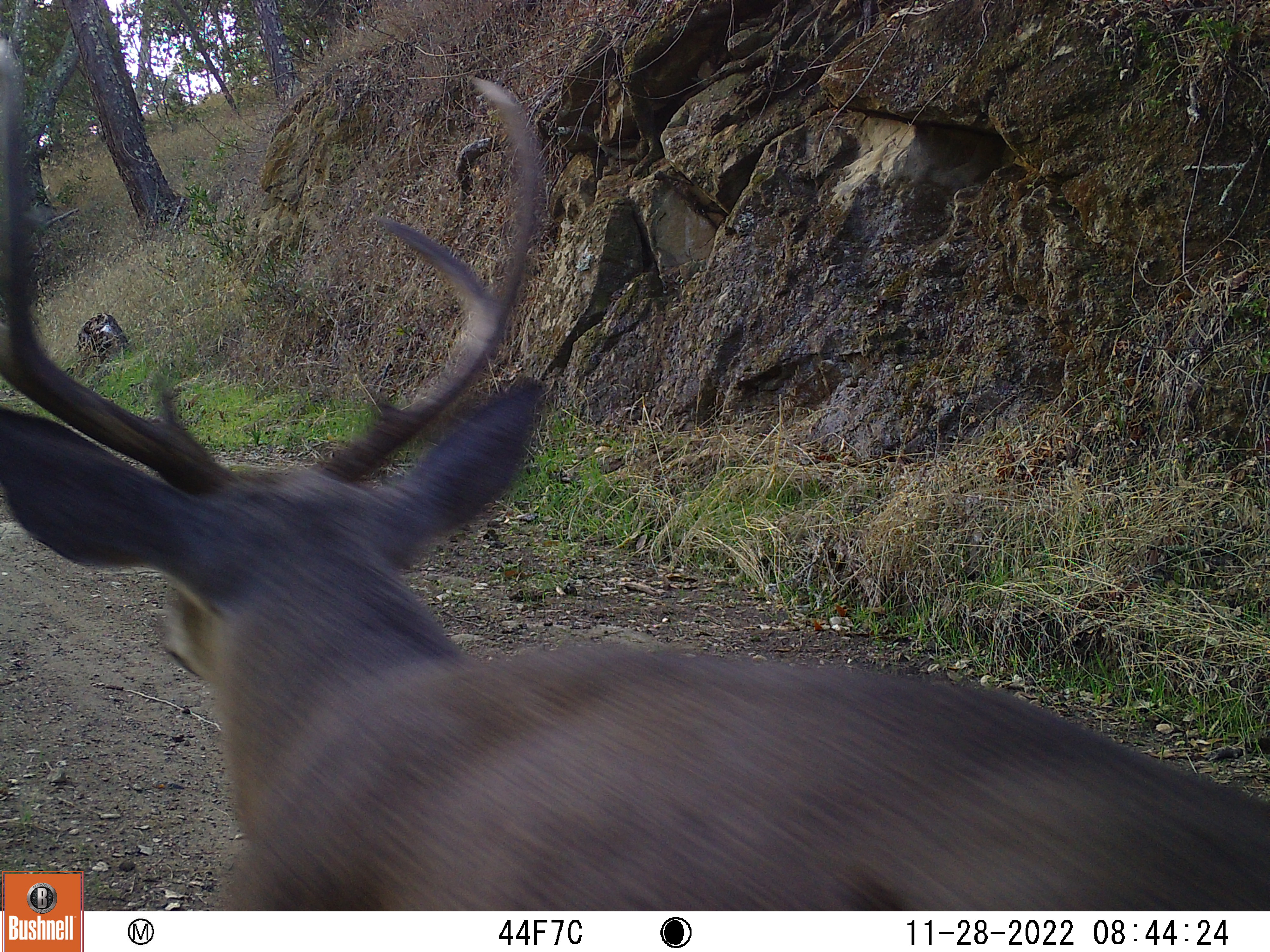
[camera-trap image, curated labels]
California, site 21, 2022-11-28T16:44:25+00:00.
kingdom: Animalia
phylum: Chordata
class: Mammalia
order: Artiodactyla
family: Cervidae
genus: Odocoileus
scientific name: Odocoileus hemionus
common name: mule deer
Mule deer (Odocoileus hemionus).